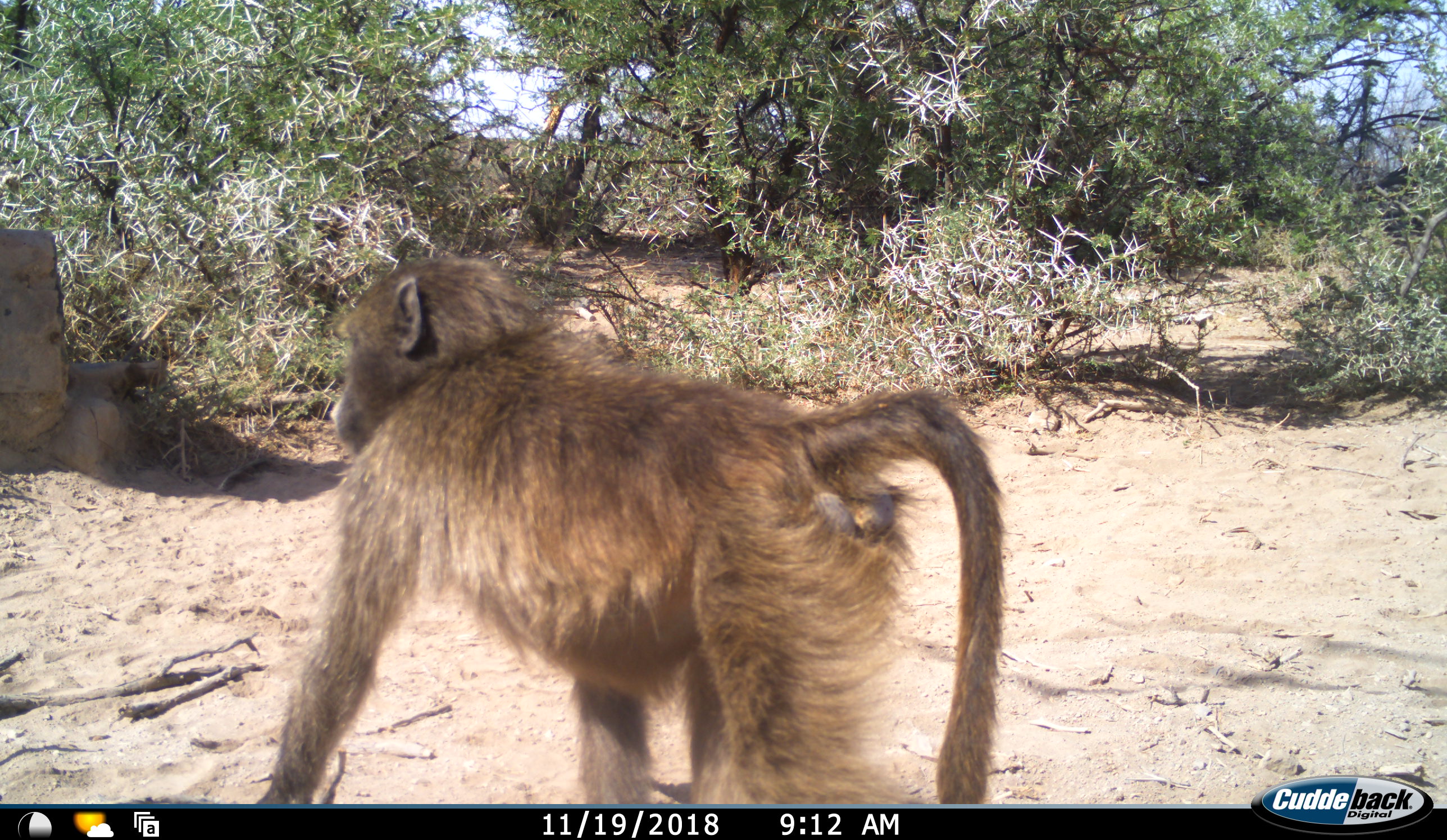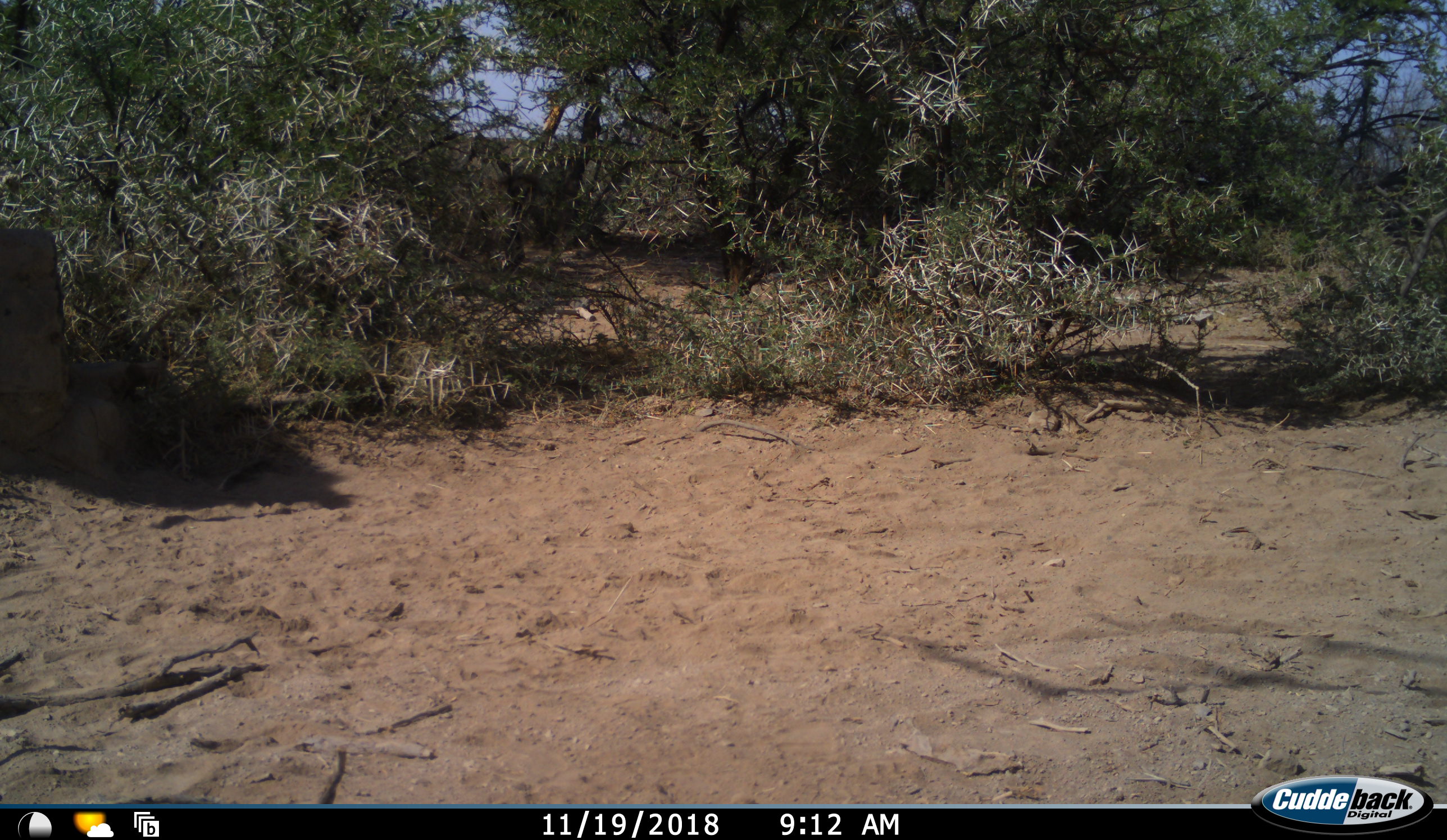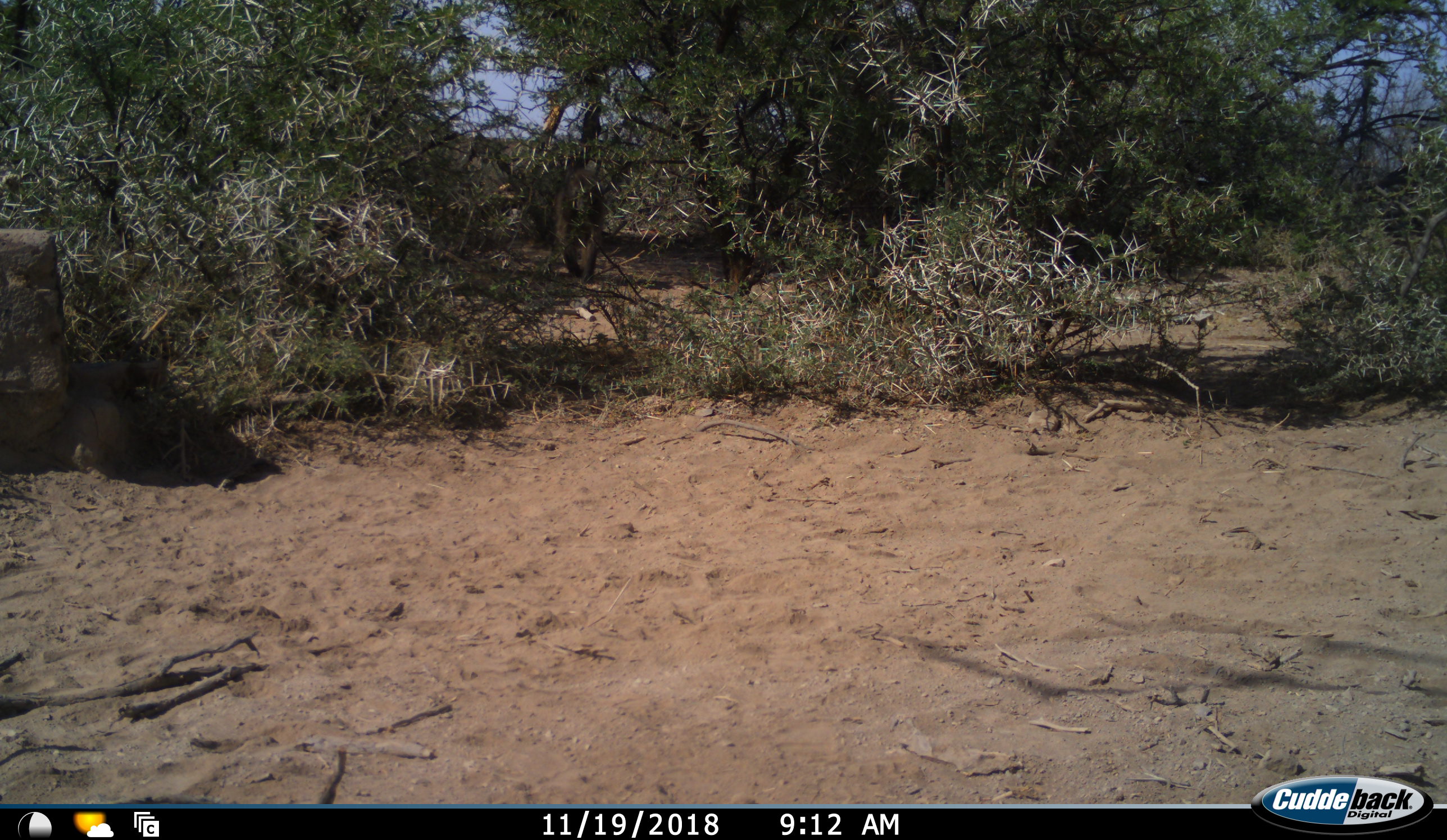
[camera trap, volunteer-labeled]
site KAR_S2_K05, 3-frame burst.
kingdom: Animalia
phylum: Chordata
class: Mammalia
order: Primates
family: Cercopithecidae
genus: Papio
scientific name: Papio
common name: baboon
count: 2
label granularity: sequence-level